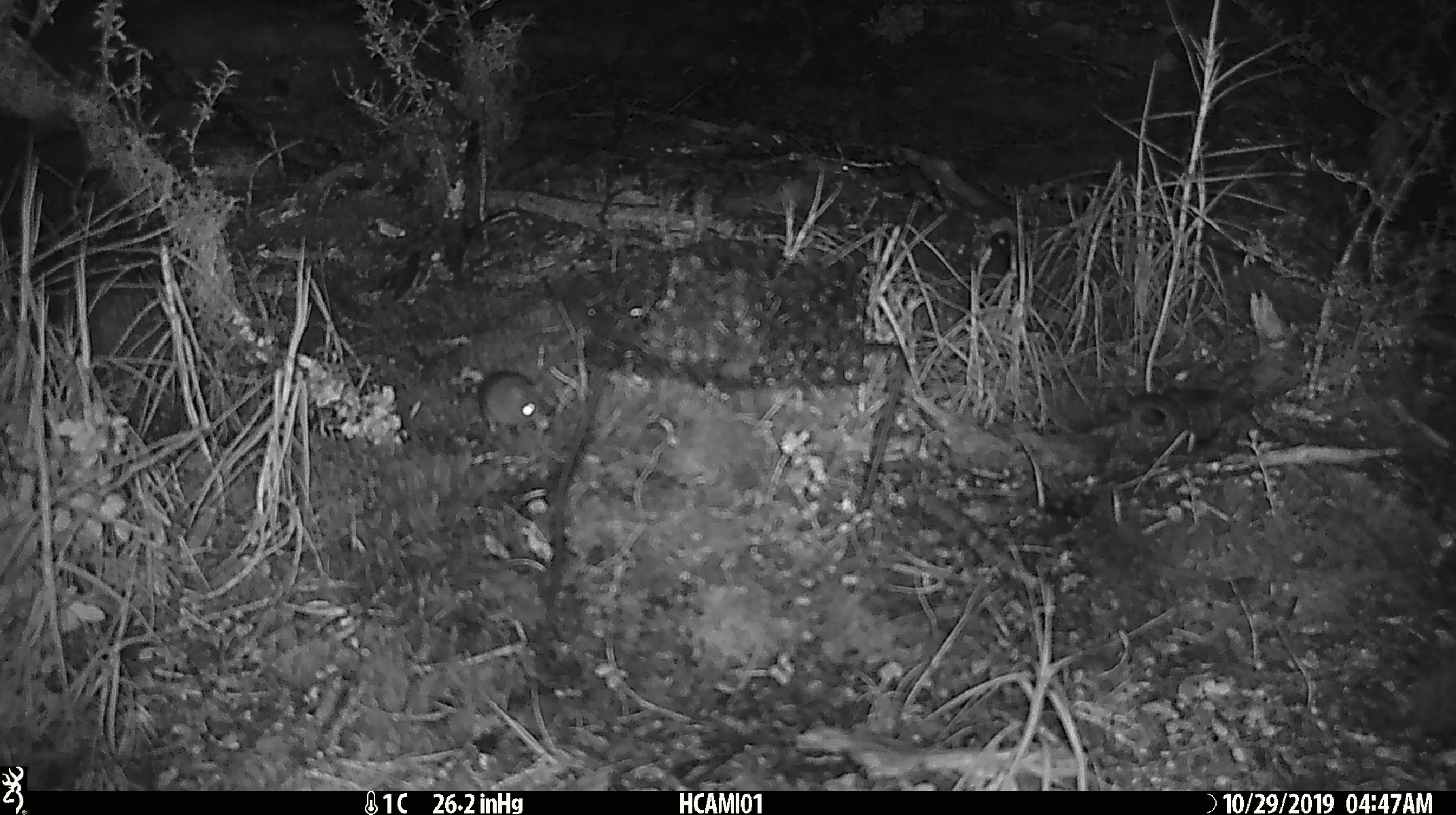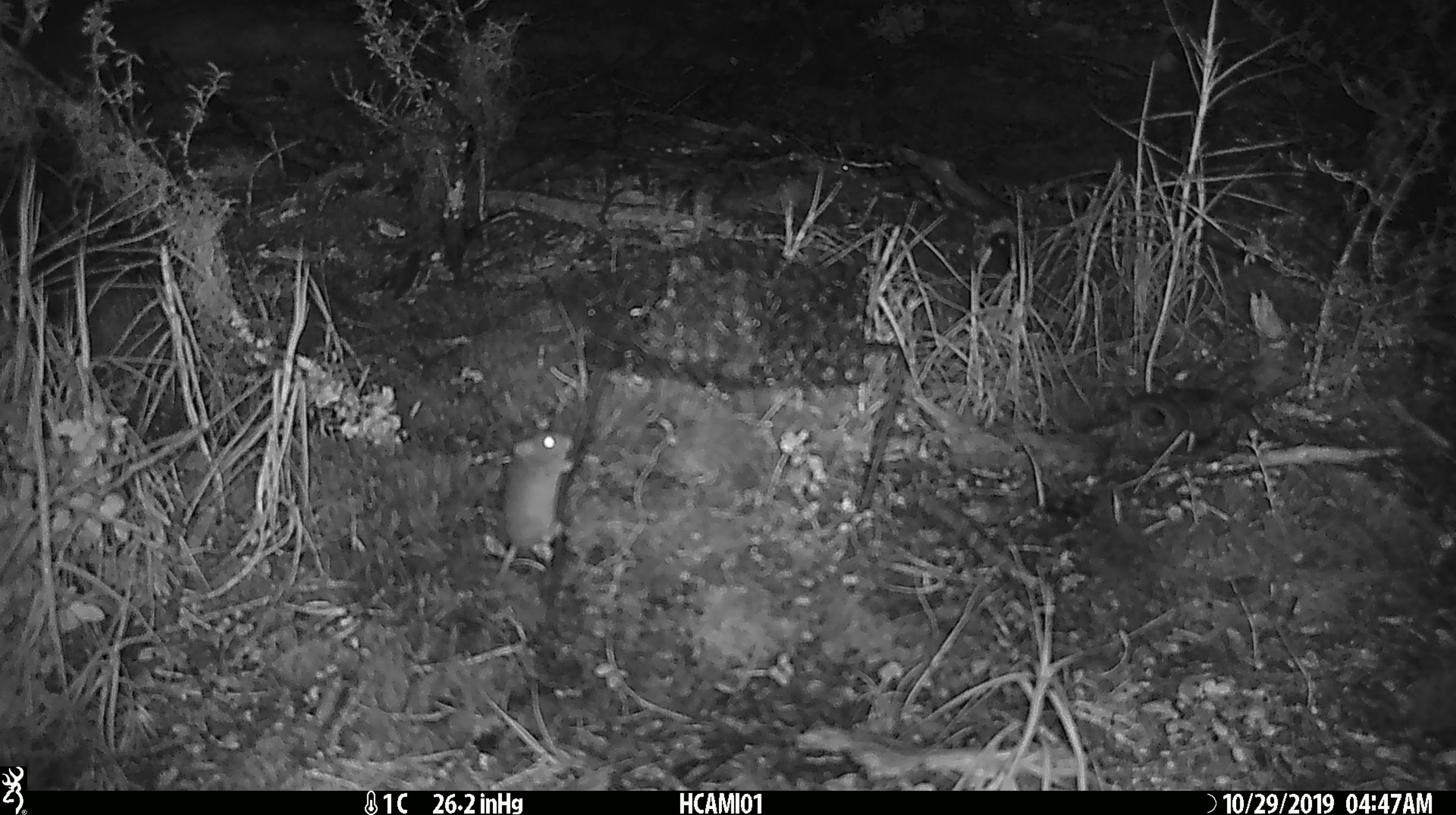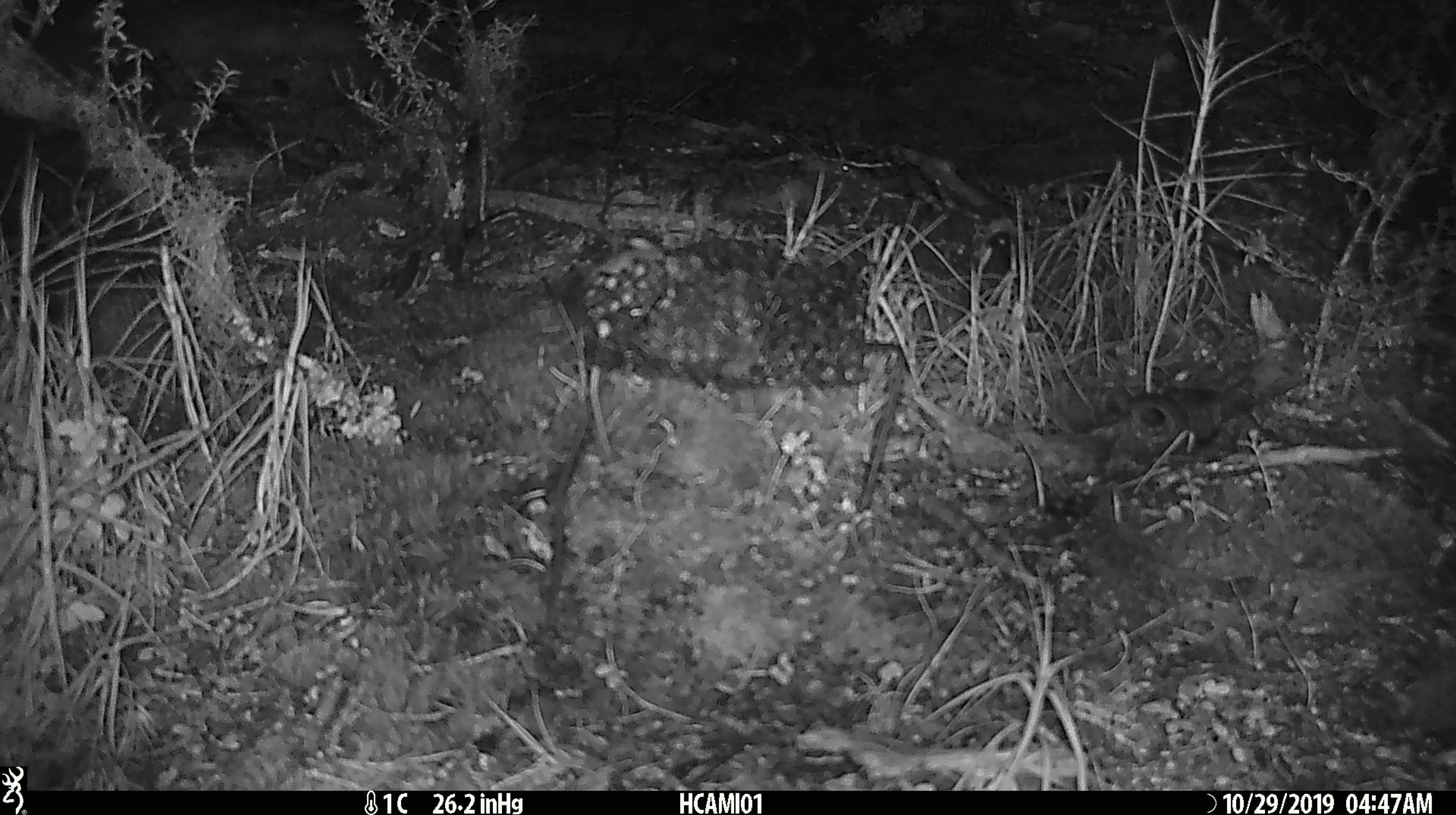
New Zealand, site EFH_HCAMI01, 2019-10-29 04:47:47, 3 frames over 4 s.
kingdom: Animalia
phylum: Chordata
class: Mammalia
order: Rodentia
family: Muridae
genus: Mus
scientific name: Mus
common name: mouse